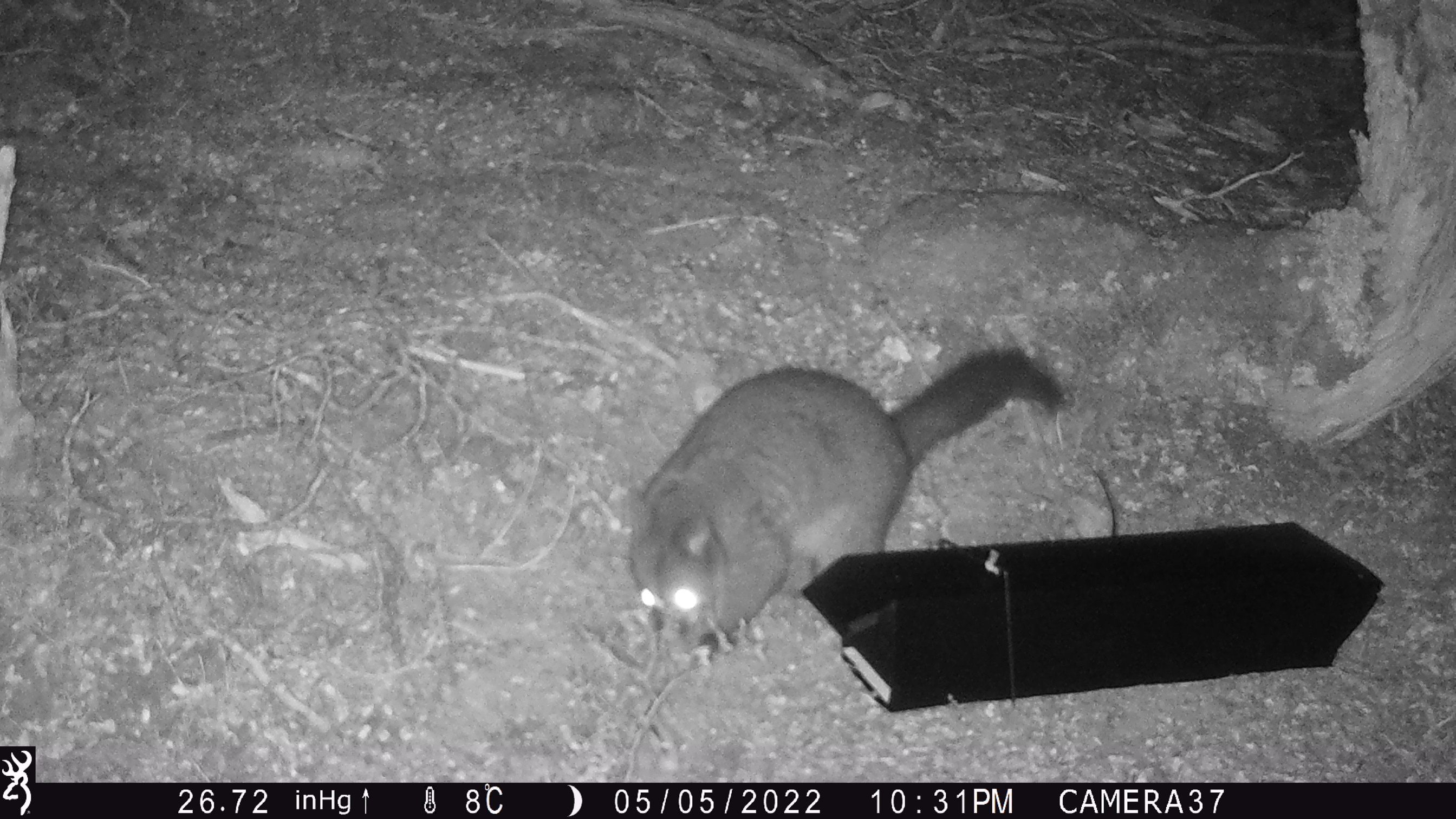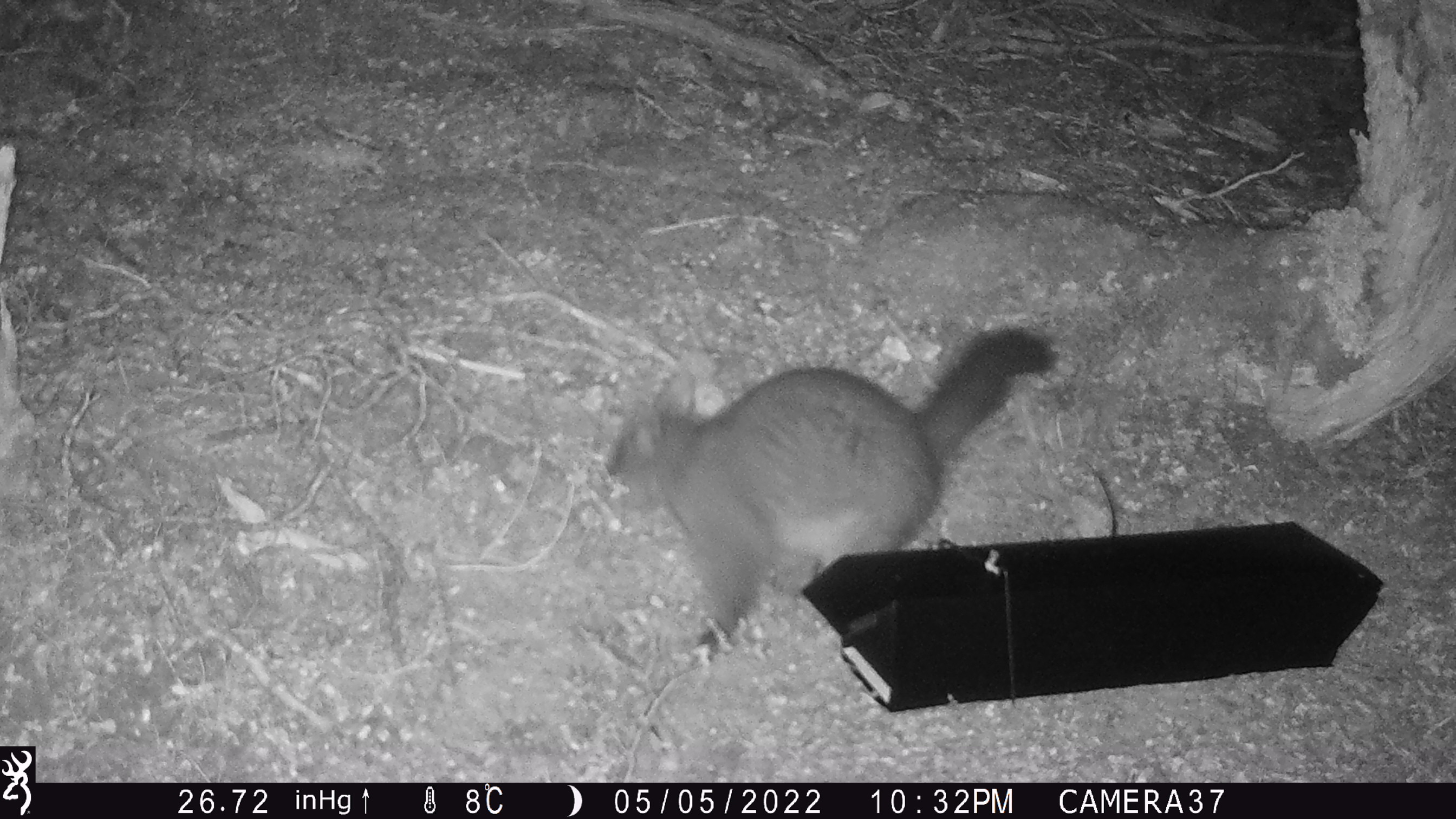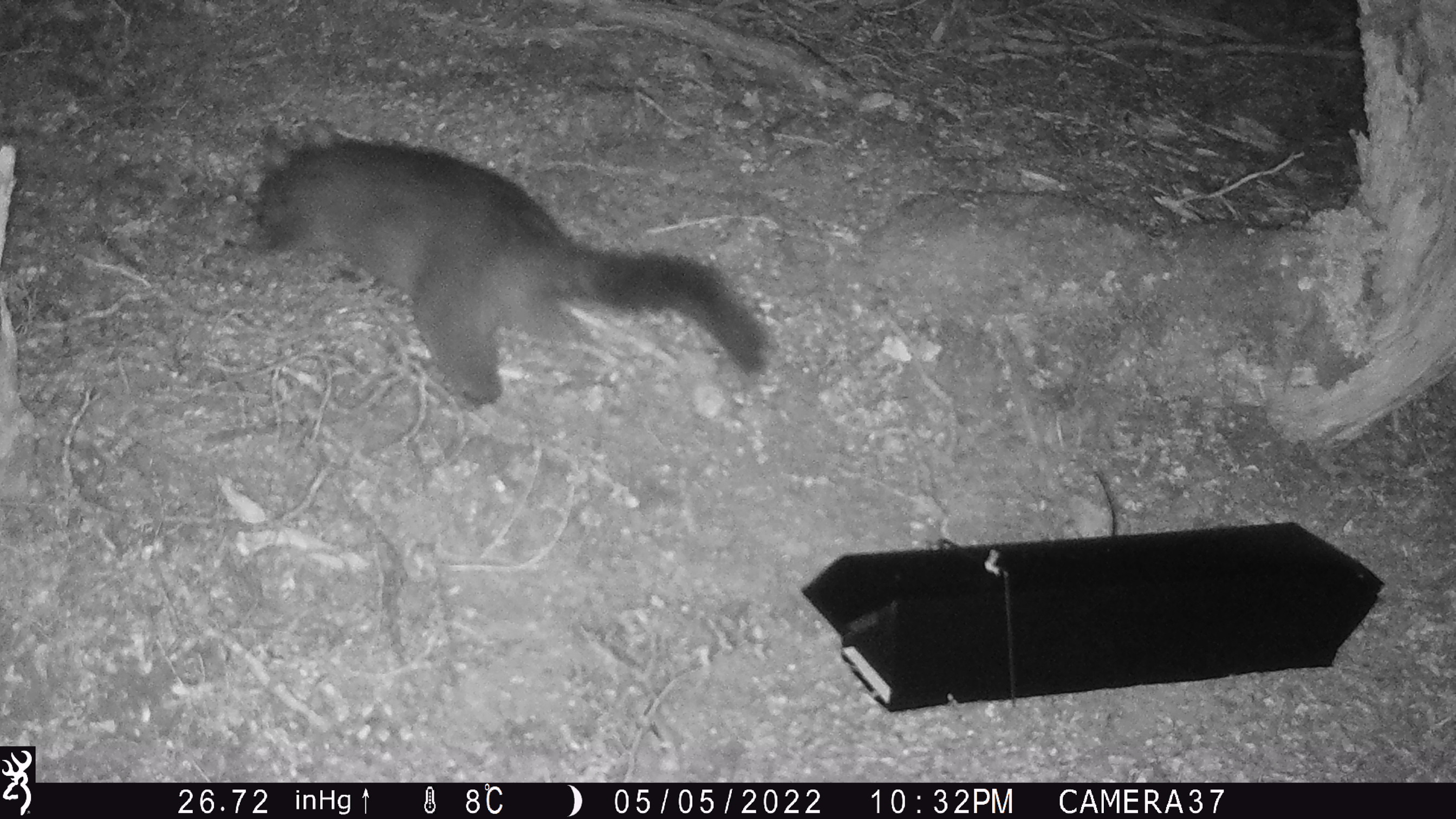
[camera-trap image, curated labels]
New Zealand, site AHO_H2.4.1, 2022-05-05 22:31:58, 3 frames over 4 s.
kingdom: Animalia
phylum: Chordata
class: Mammalia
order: Diprotodontia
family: Phalangeridae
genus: Trichosurus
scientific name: Trichosurus vulpecula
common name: common brushtail possum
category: possum